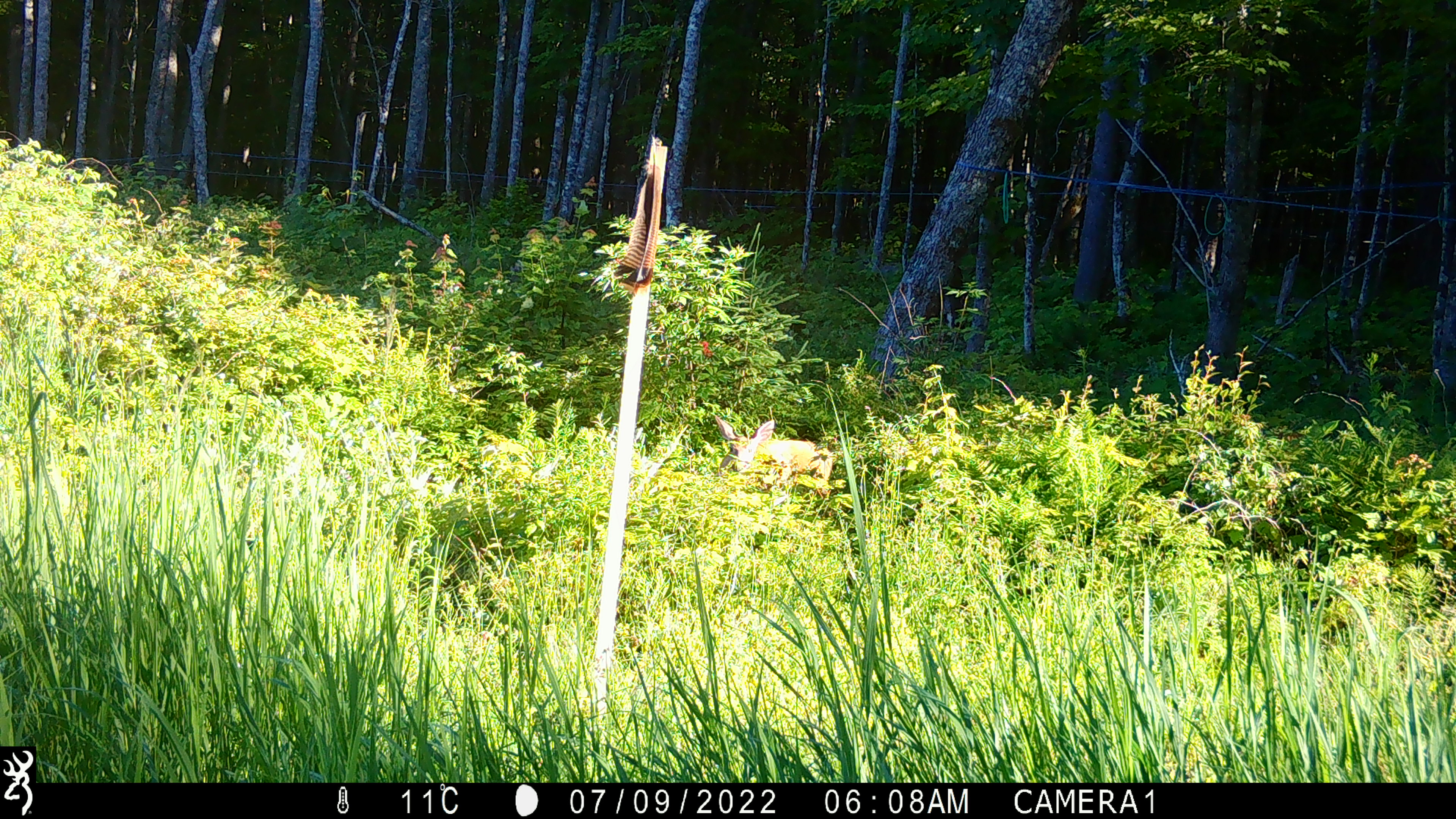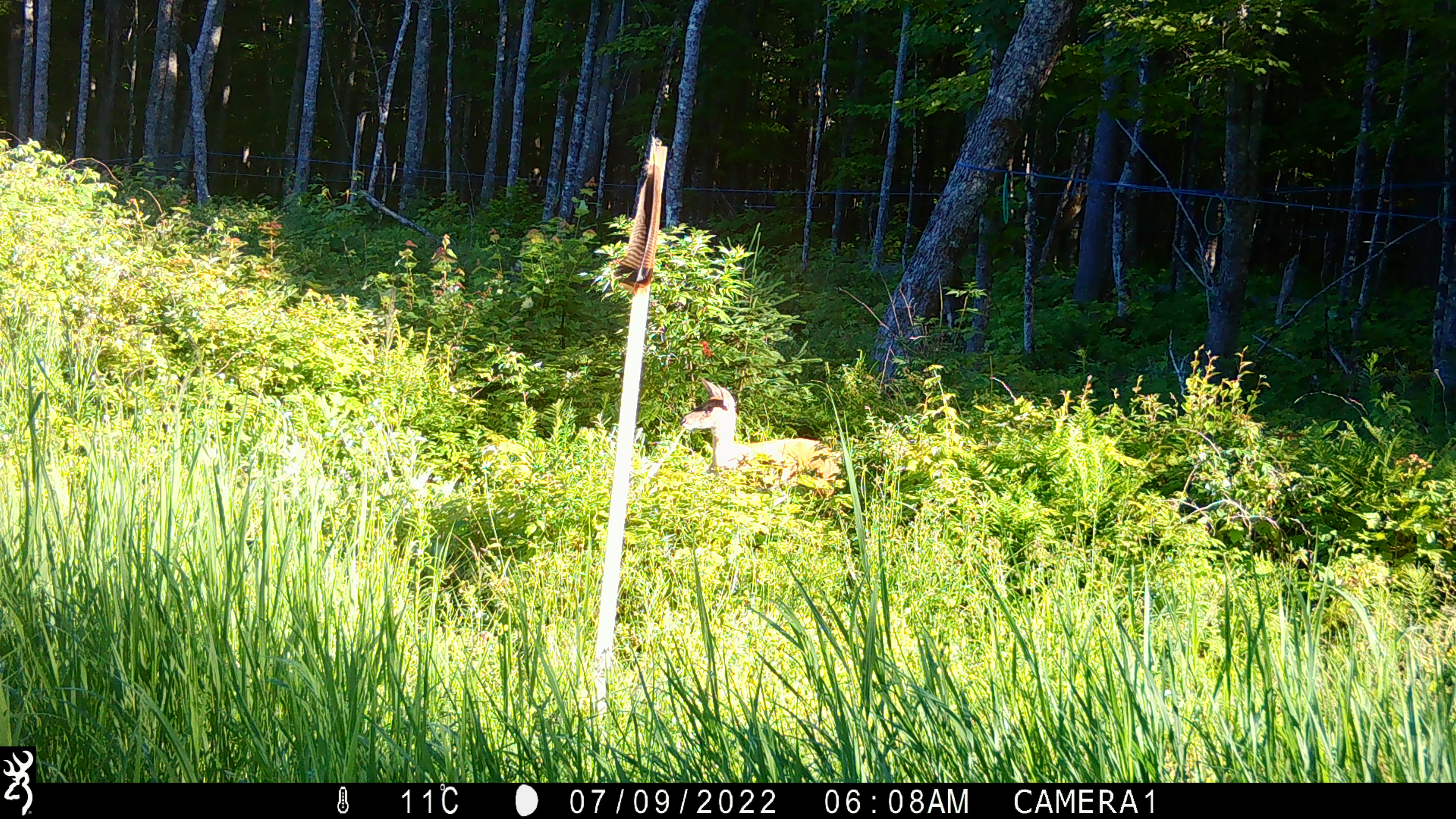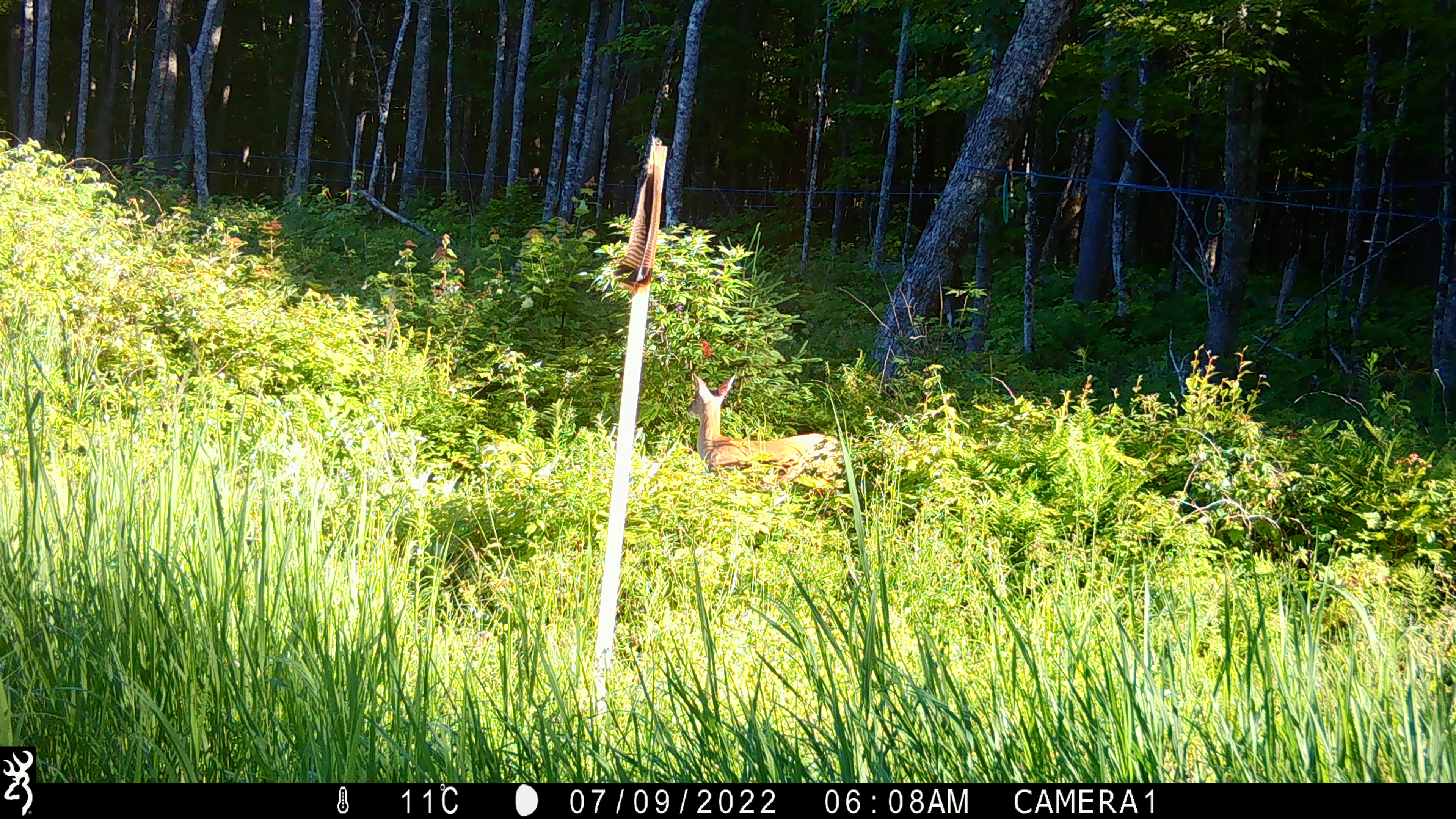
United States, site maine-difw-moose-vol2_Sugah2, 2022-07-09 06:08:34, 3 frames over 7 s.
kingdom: Animalia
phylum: Chordata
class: Mammalia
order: Artiodactyla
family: Cervidae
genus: Odocoileus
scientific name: Odocoileus virginianus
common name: white-tailed deer